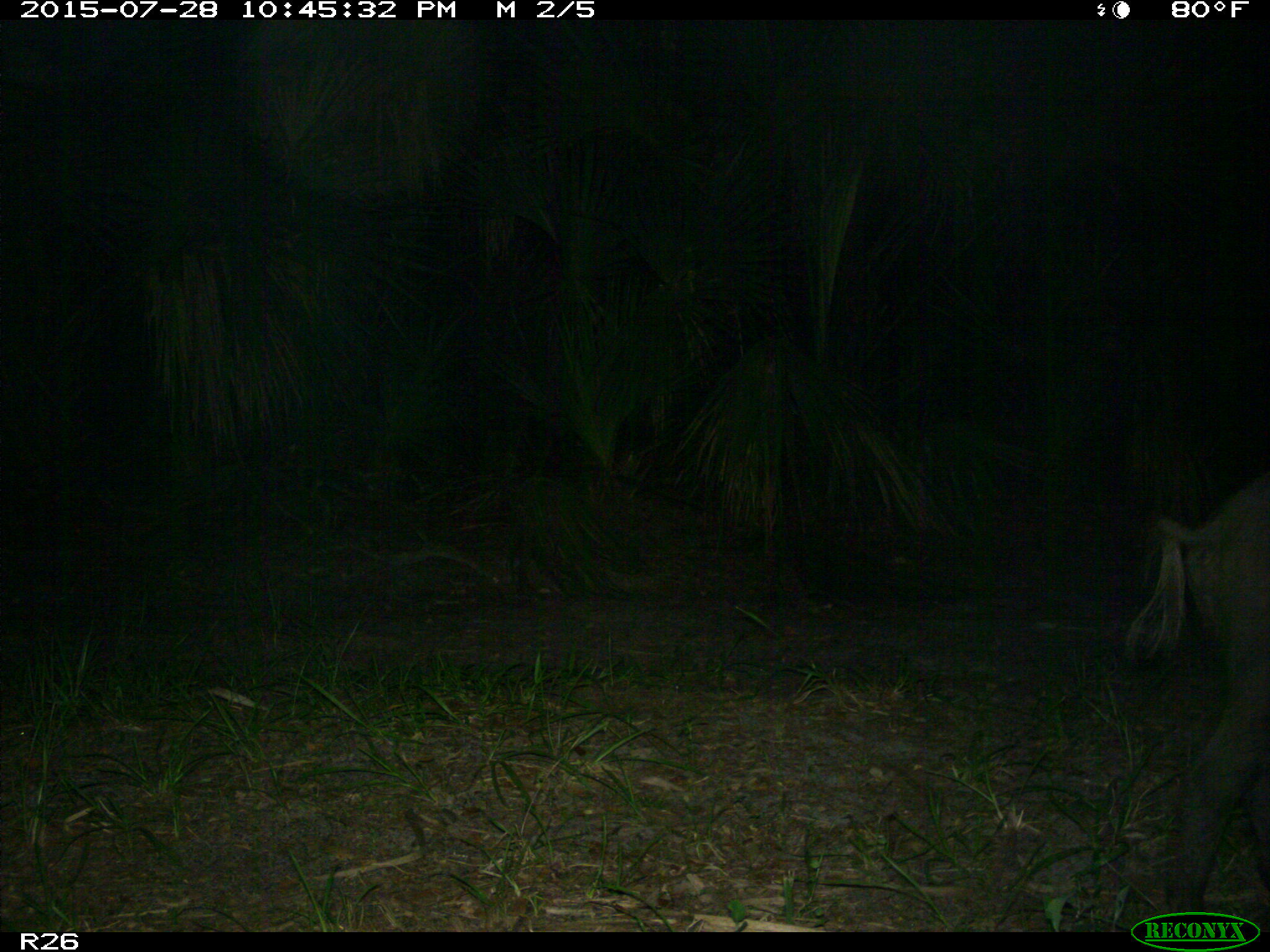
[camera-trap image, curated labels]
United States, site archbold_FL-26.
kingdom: Animalia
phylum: Chordata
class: Mammalia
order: Artiodactyla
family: Suidae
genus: Sus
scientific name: Sus scrofa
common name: wild boar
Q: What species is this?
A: Sus scrofa (wild boar).